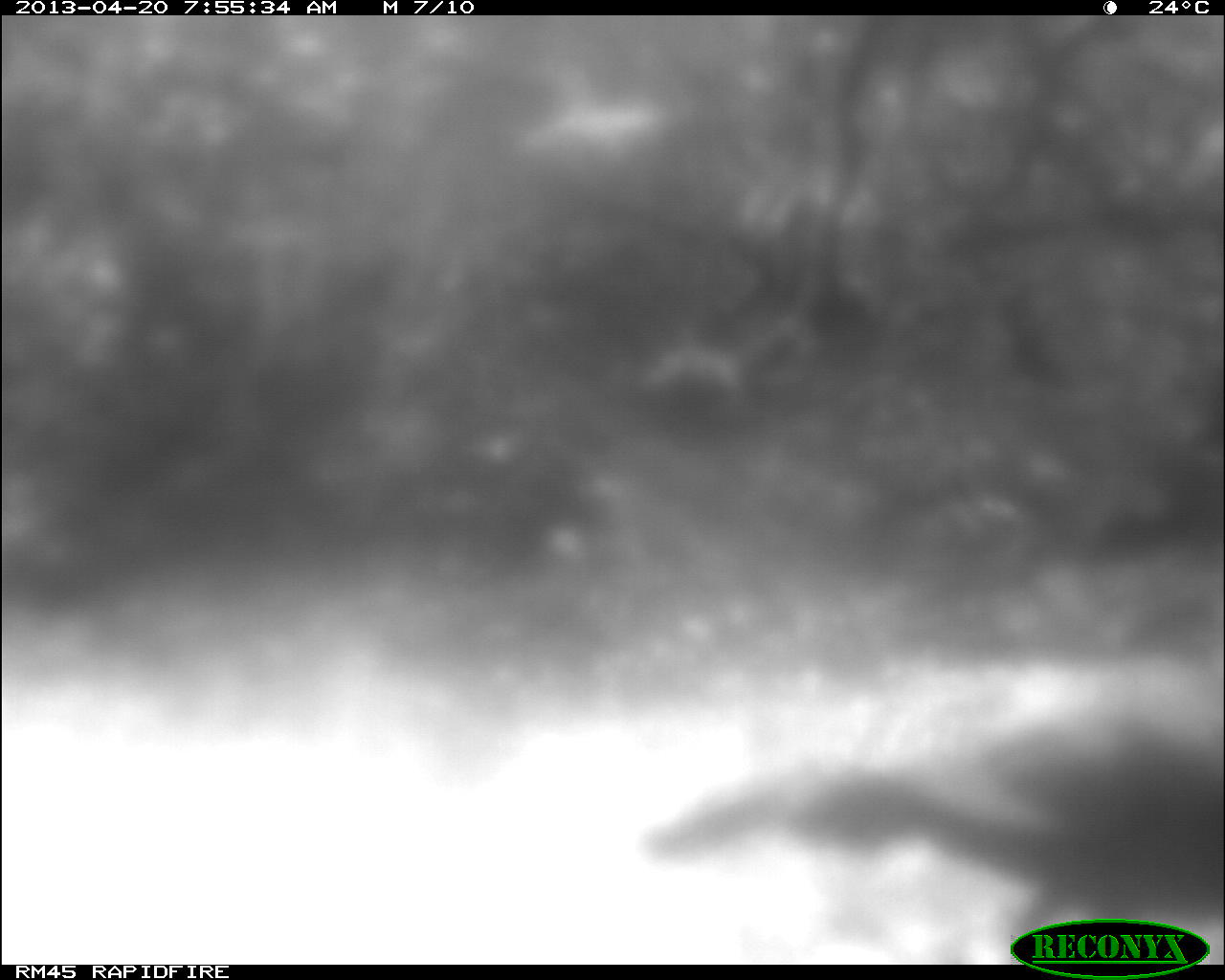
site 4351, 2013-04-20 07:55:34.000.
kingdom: Animalia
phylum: Chordata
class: Aves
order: Galliformes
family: Phasianidae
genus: Meleagris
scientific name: Meleagris ocellata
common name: ocellated turkey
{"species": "Meleagris ocellata (ocellated turkey)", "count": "1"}